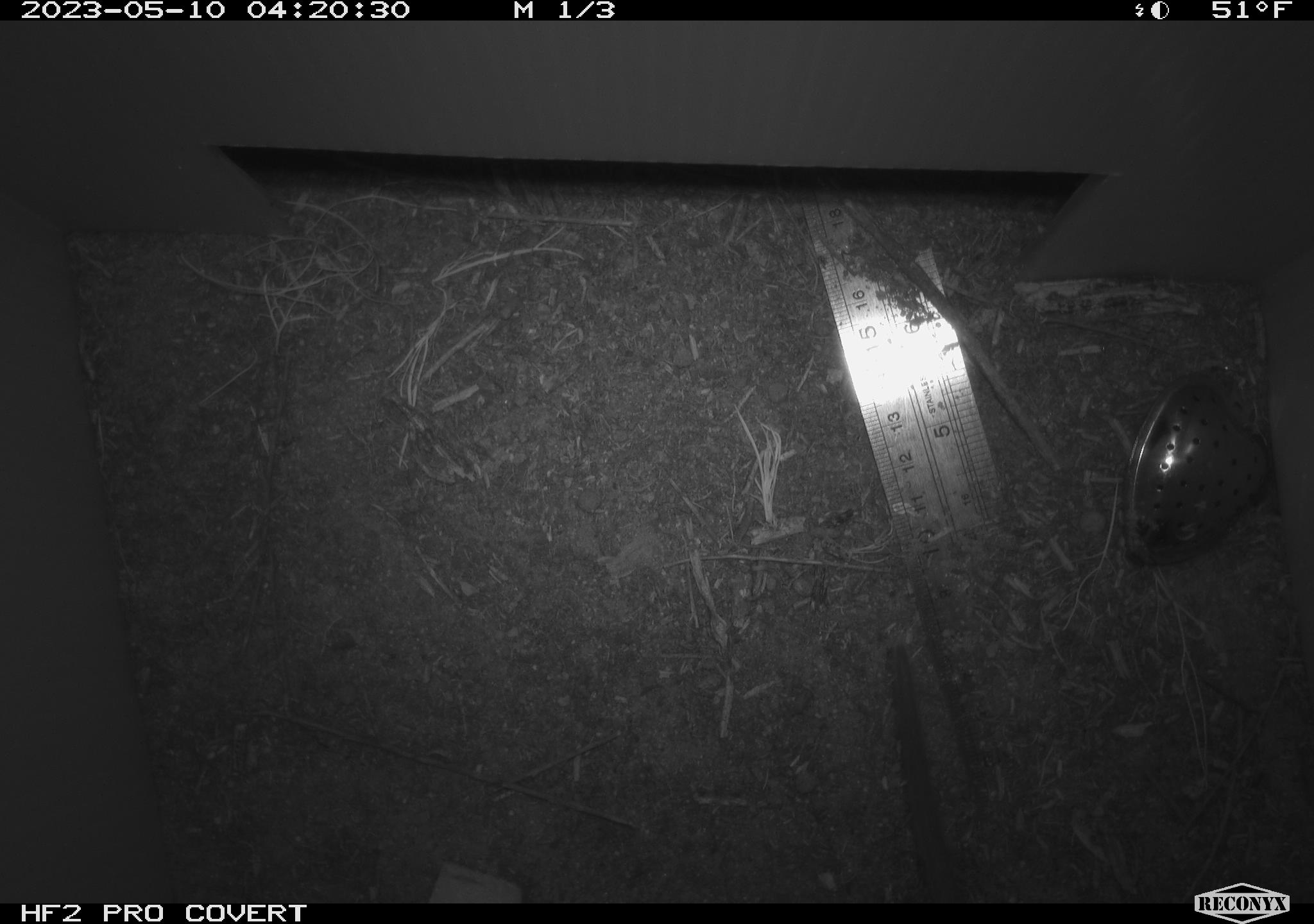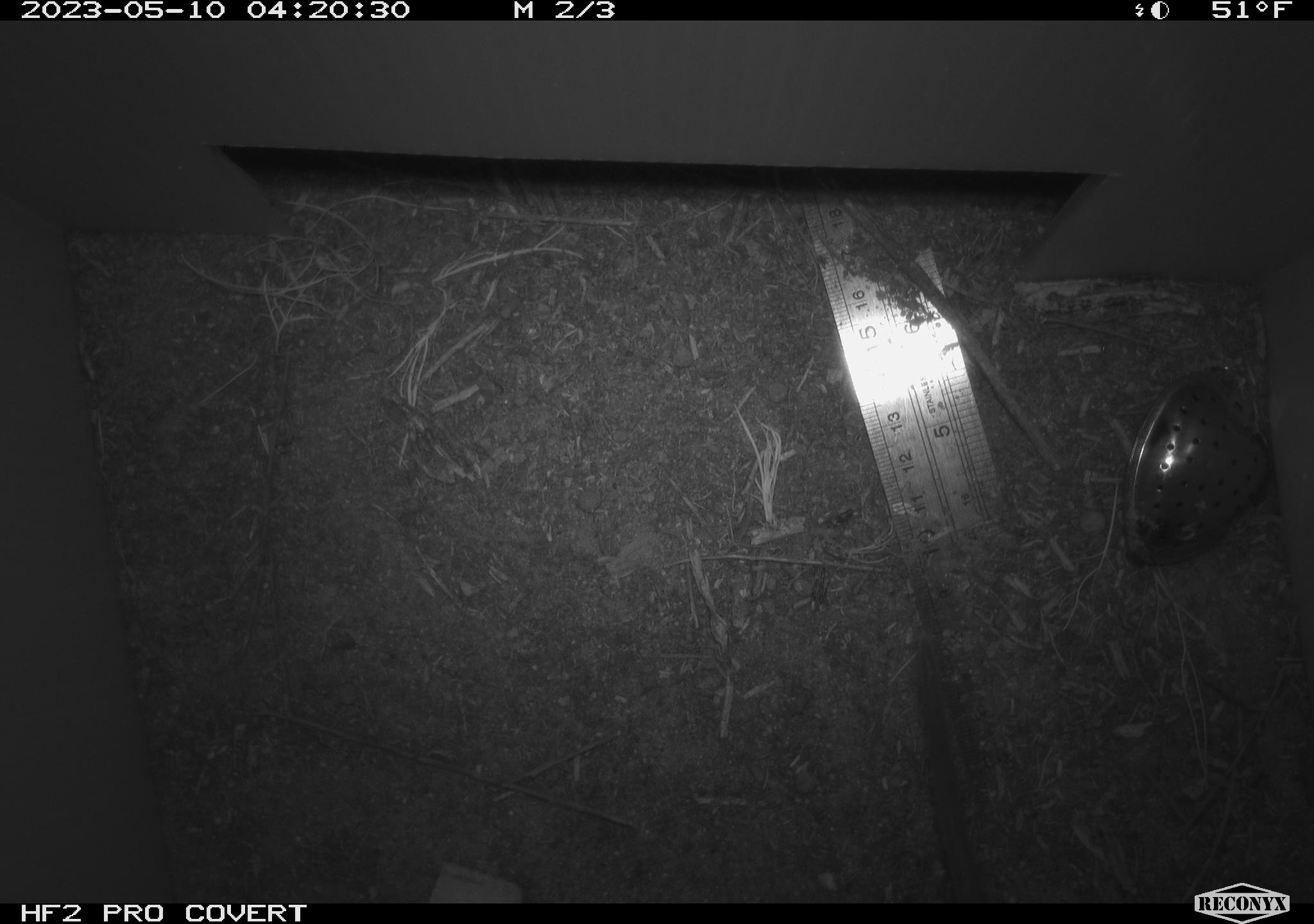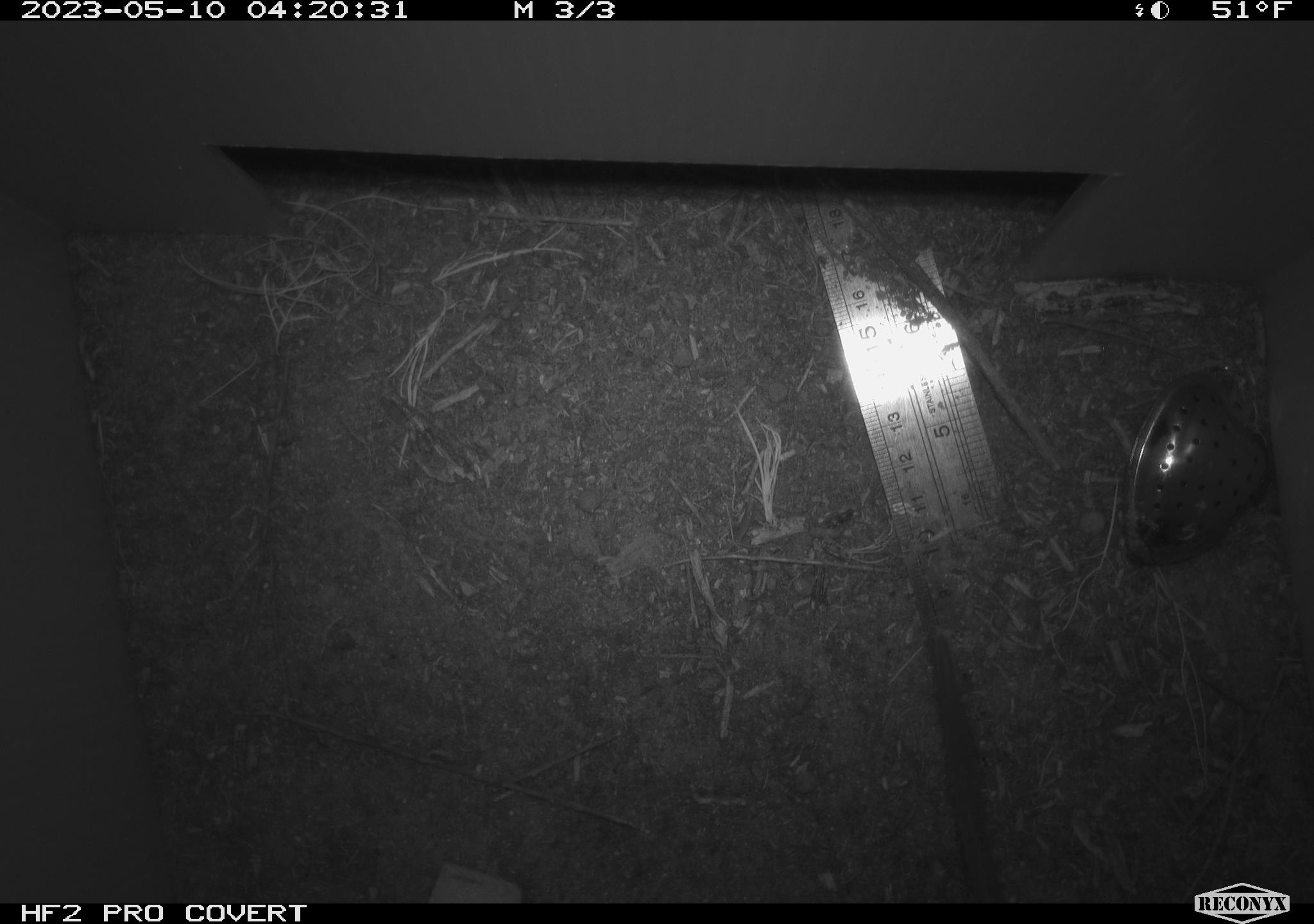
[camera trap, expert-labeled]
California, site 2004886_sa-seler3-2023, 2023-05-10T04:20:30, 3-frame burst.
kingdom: Animalia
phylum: Chordata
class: Mammalia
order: Rodentia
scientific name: Rodentia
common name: woodrat or rat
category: woodrat or rat species